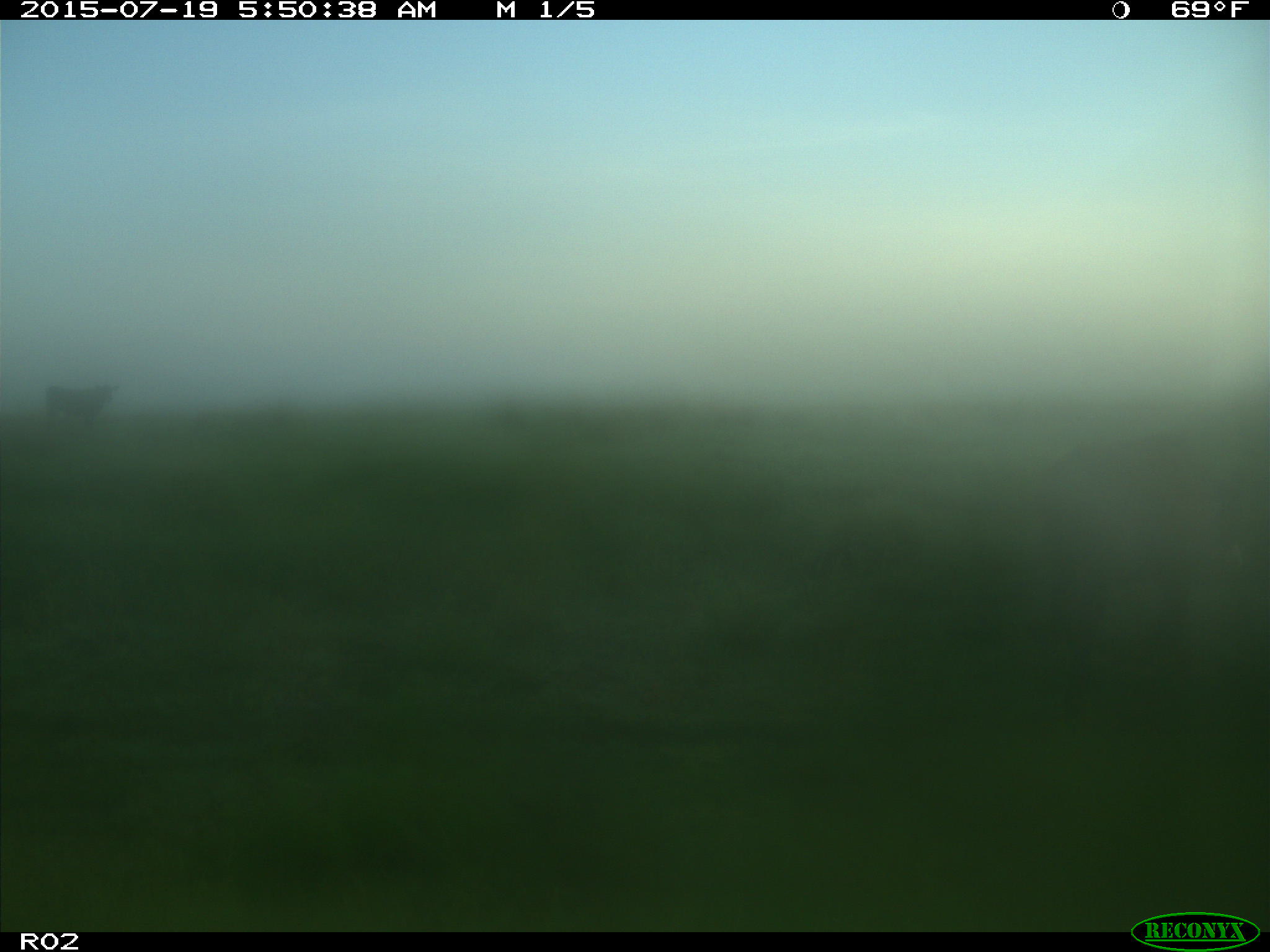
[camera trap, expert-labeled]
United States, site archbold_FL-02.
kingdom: Animalia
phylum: Chordata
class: Mammalia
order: Artiodactyla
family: Bovidae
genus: Bos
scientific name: Bos taurus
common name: domestic cow